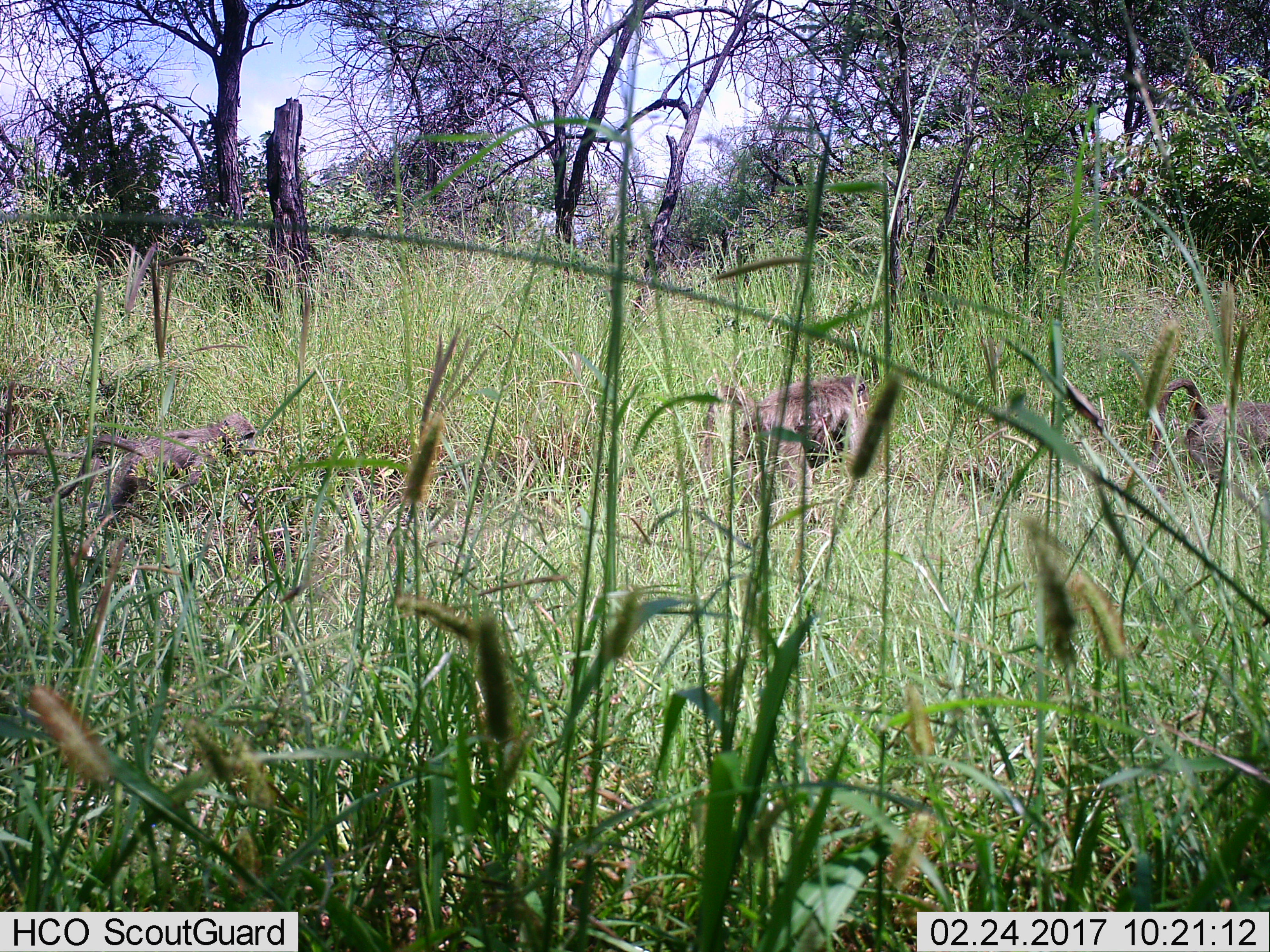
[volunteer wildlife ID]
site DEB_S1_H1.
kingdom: Animalia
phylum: Chordata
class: Mammalia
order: Primates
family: Cercopithecidae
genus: Papio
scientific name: Papio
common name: baboon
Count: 3.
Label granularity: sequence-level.